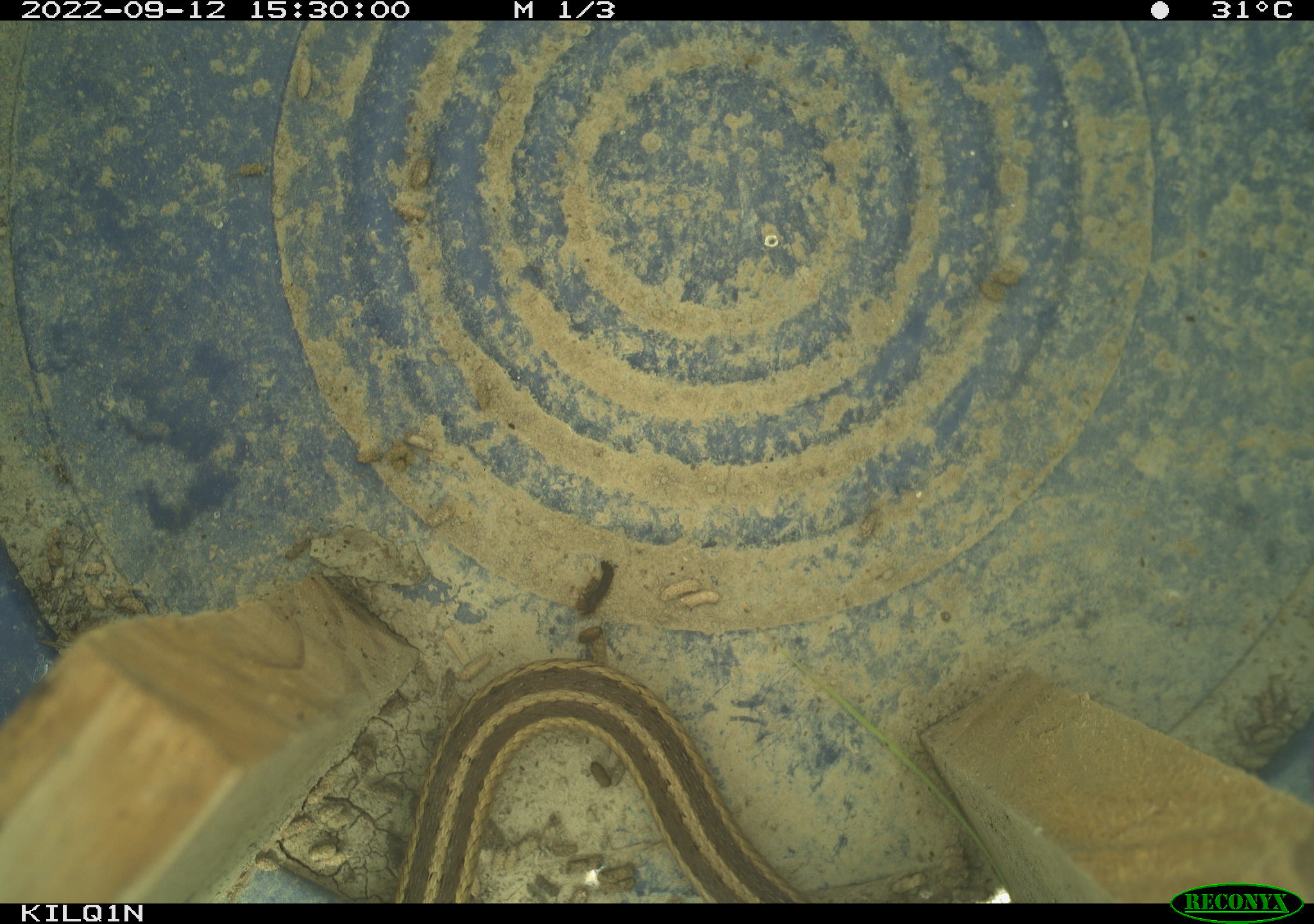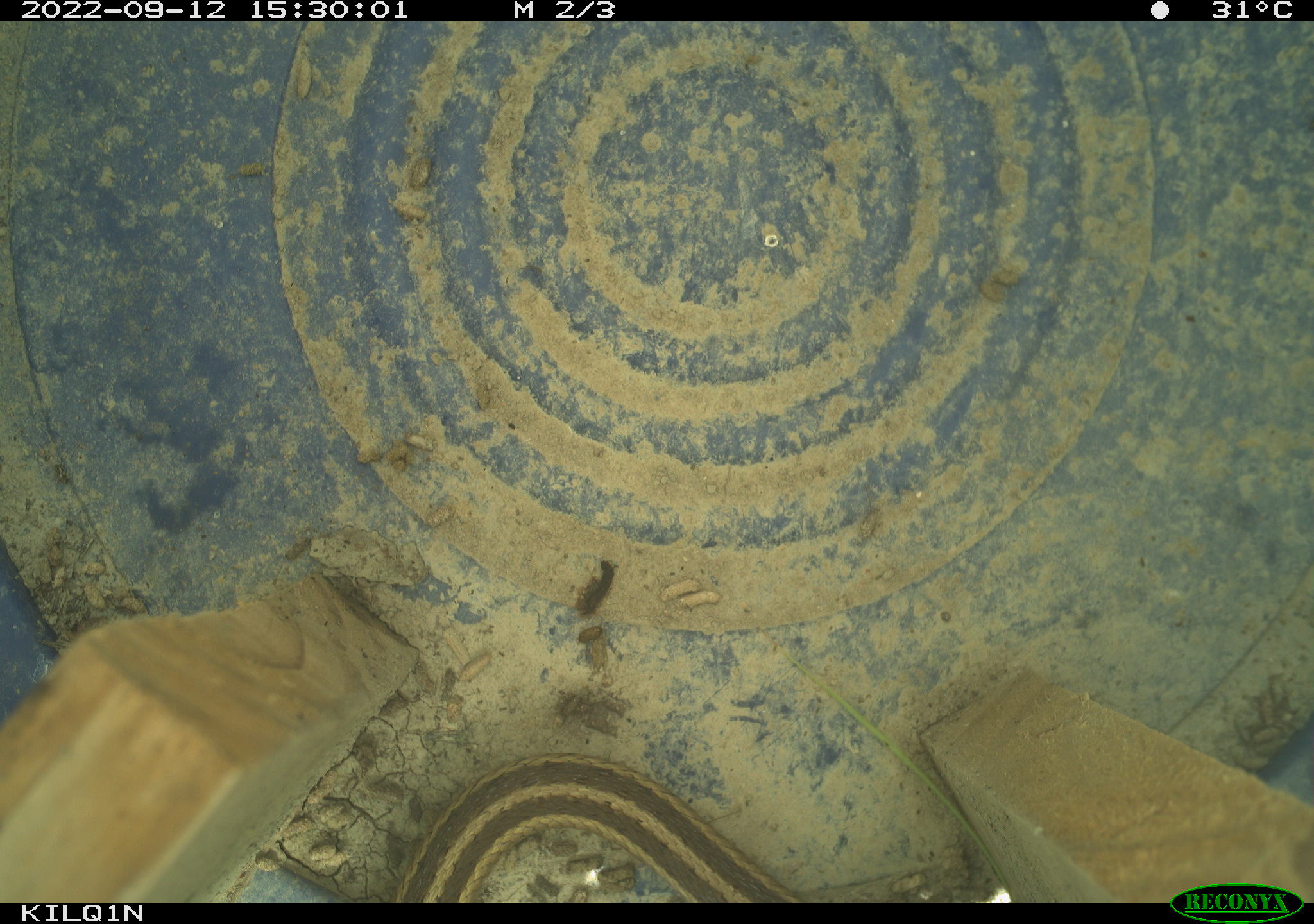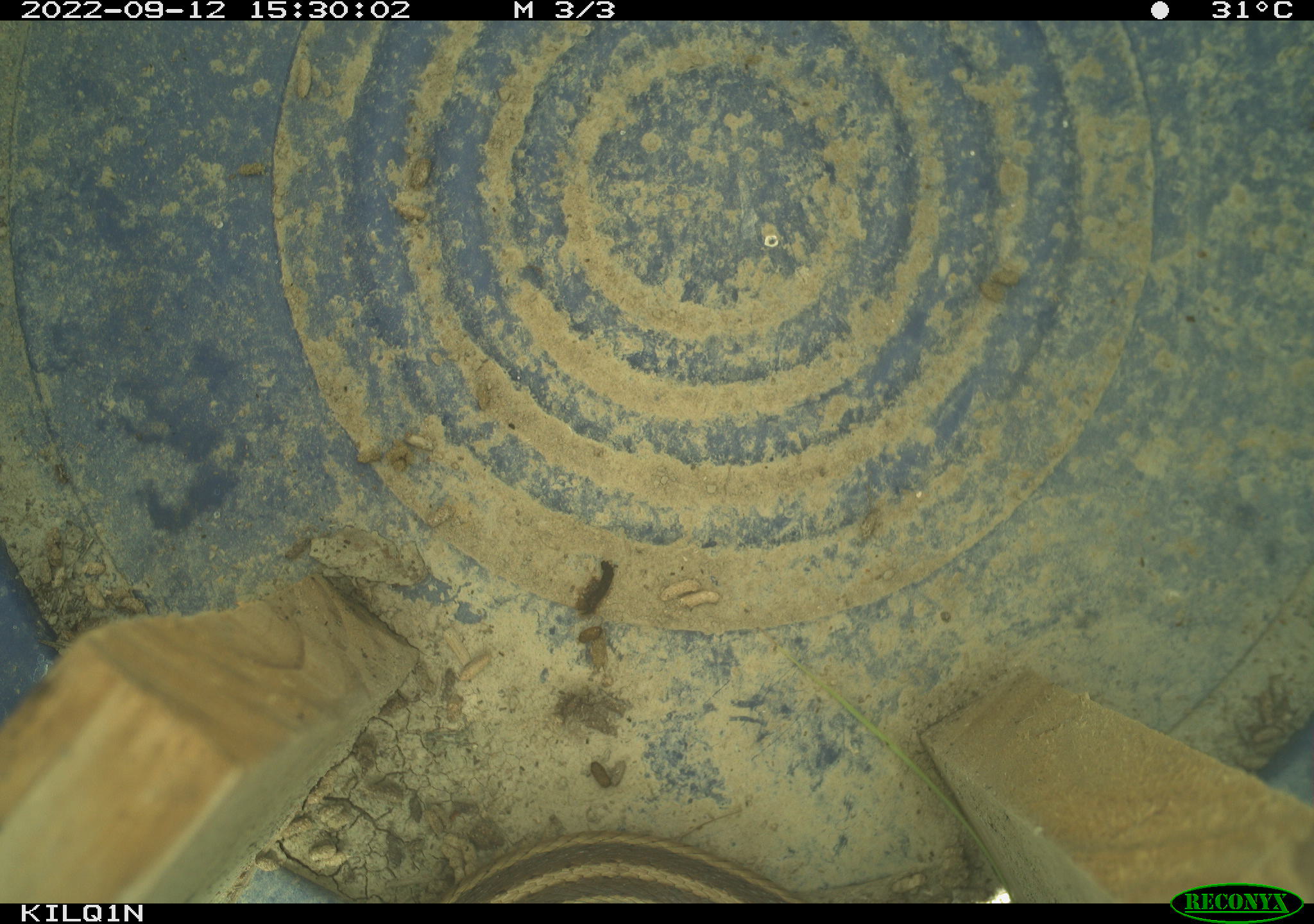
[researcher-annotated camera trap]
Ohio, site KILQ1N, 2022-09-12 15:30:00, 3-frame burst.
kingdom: Animalia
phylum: Chordata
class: Reptilia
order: Squamata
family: Colubridae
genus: Thamnophis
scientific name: Thamnophis sirtalis sirtalis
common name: eastern gartersnake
Eastern gartersnake (Thamnophis sirtalis sirtalis).